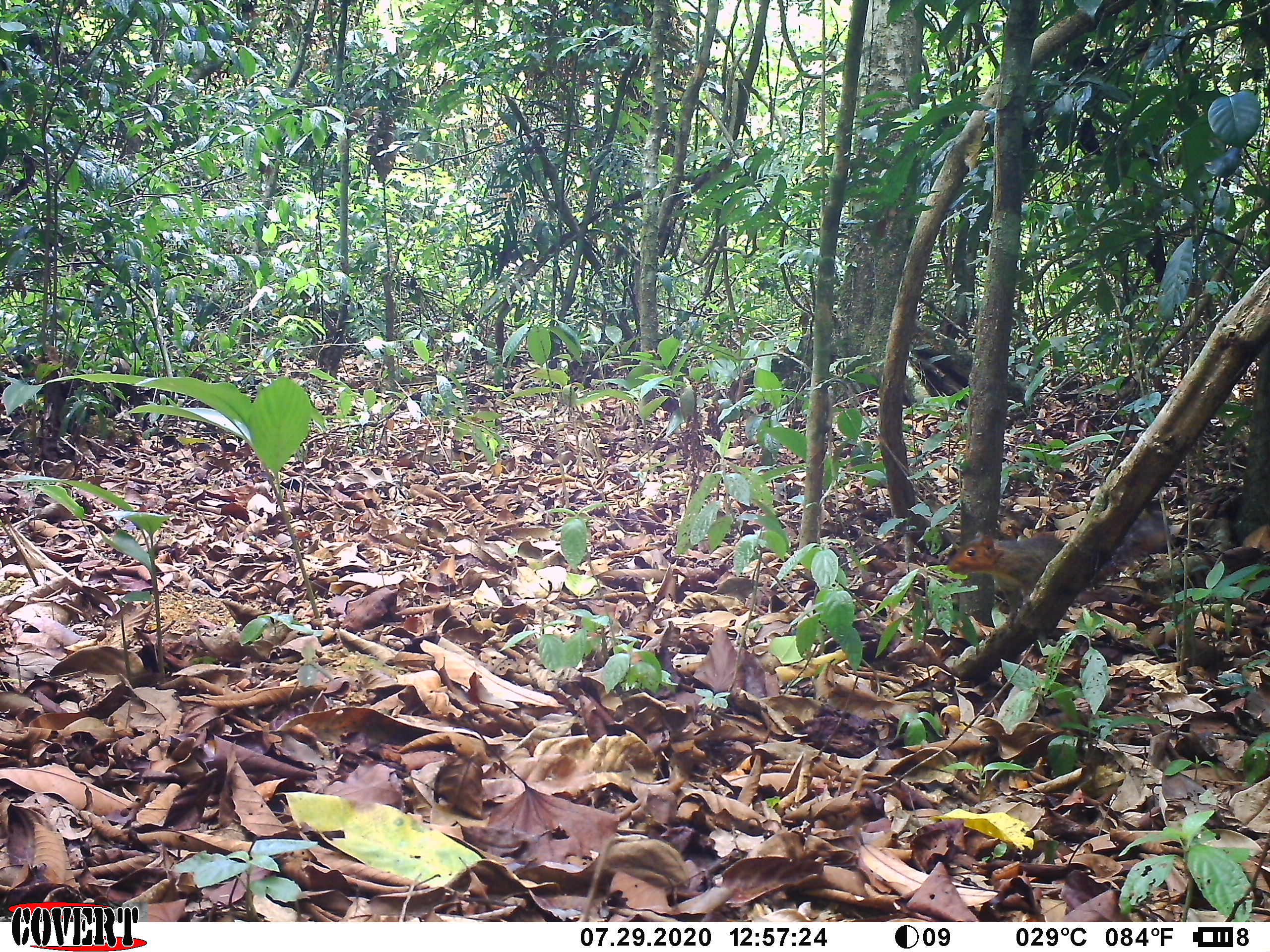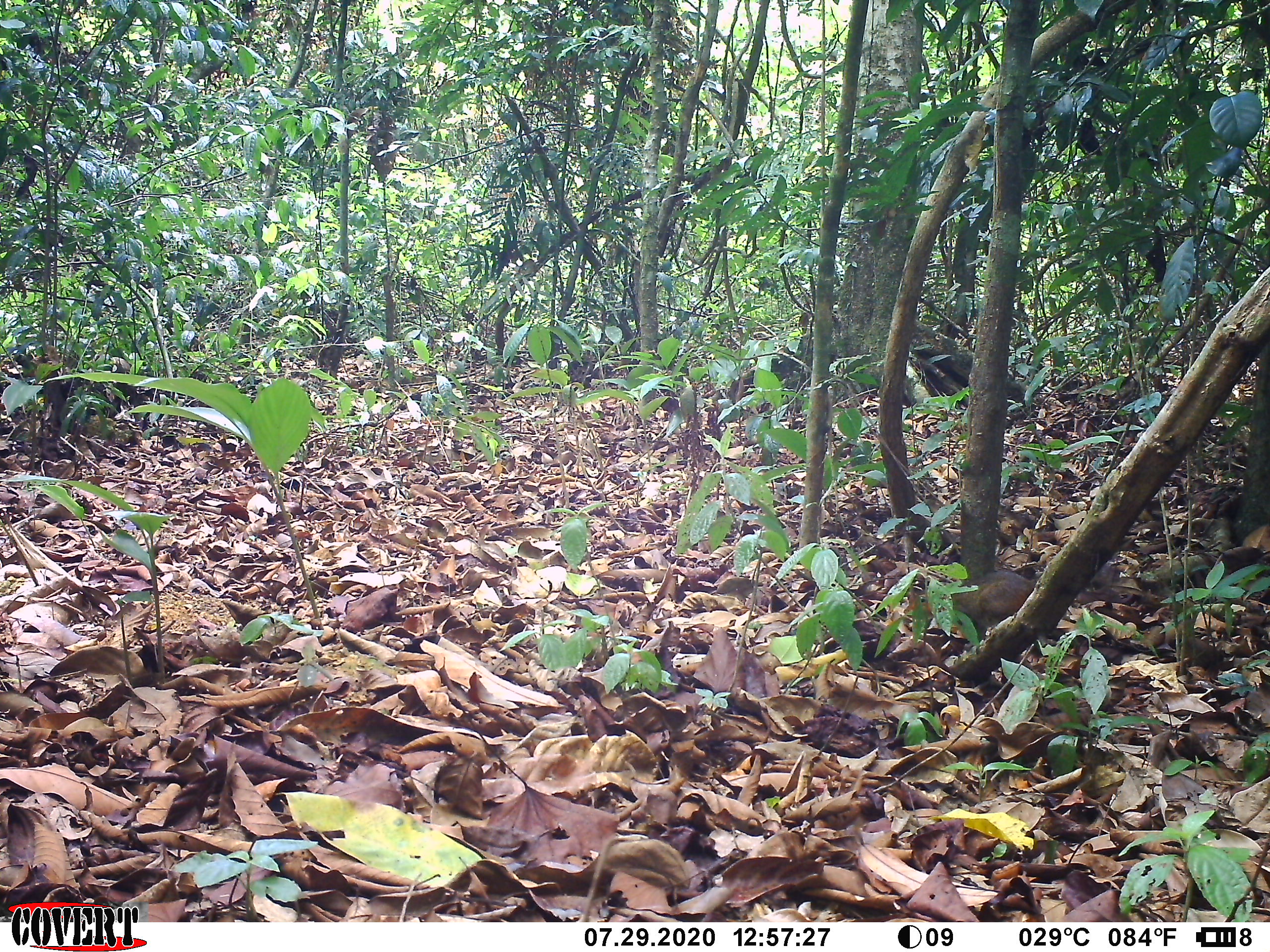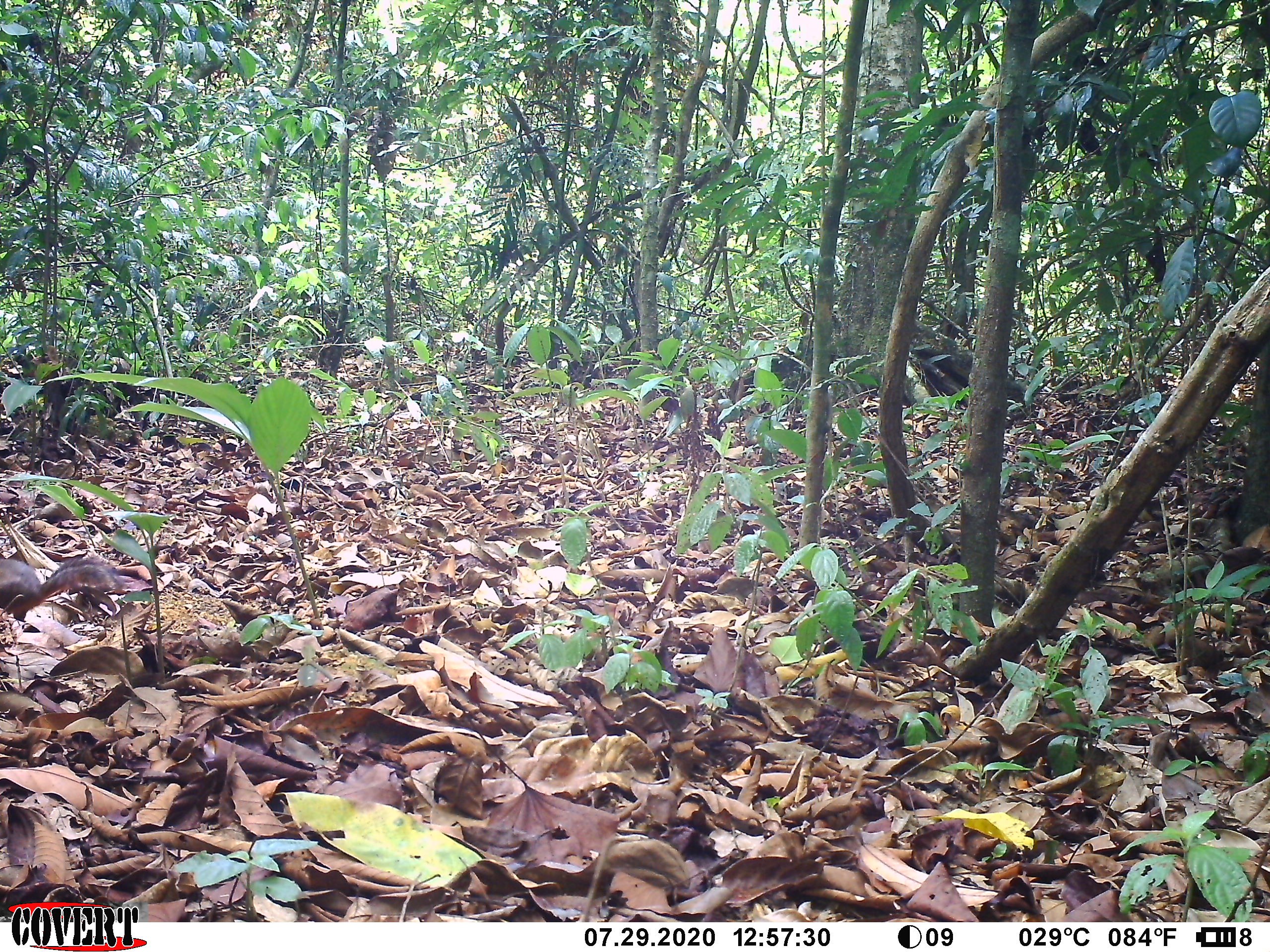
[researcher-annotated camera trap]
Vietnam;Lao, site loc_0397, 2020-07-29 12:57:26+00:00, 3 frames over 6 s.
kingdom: Animalia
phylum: Chordata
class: Mammalia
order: Rodentia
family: Sciuridae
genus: Dremomys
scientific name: Dremomys rufigenis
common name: red-cheeked squirrel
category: red cheeked squirrel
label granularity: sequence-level